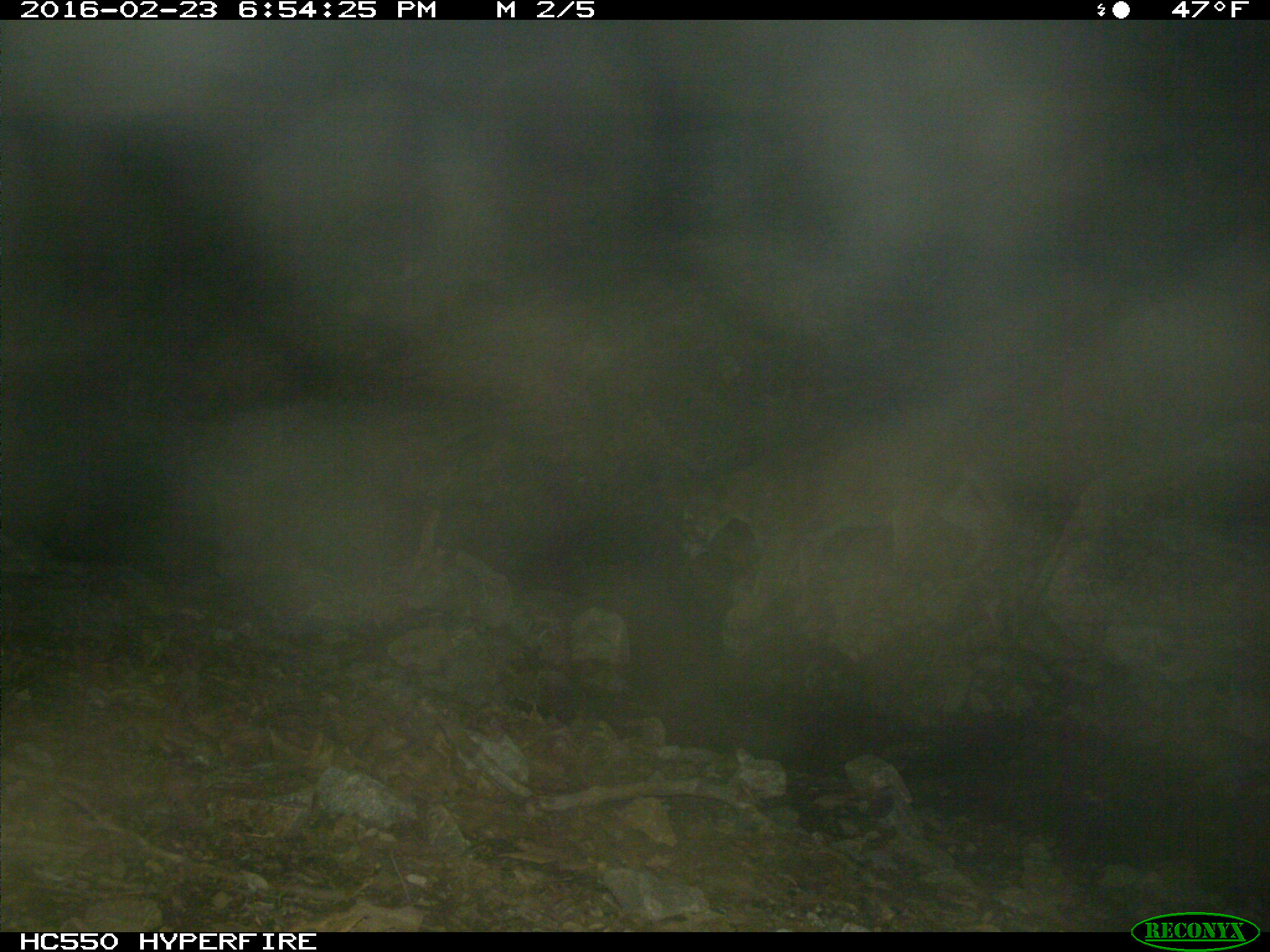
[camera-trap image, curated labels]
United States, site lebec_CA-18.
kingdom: Animalia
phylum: Chordata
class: Mammalia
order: Carnivora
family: Felidae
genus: Puma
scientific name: Puma concolor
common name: mountain lion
Puma concolor (mountain lion).